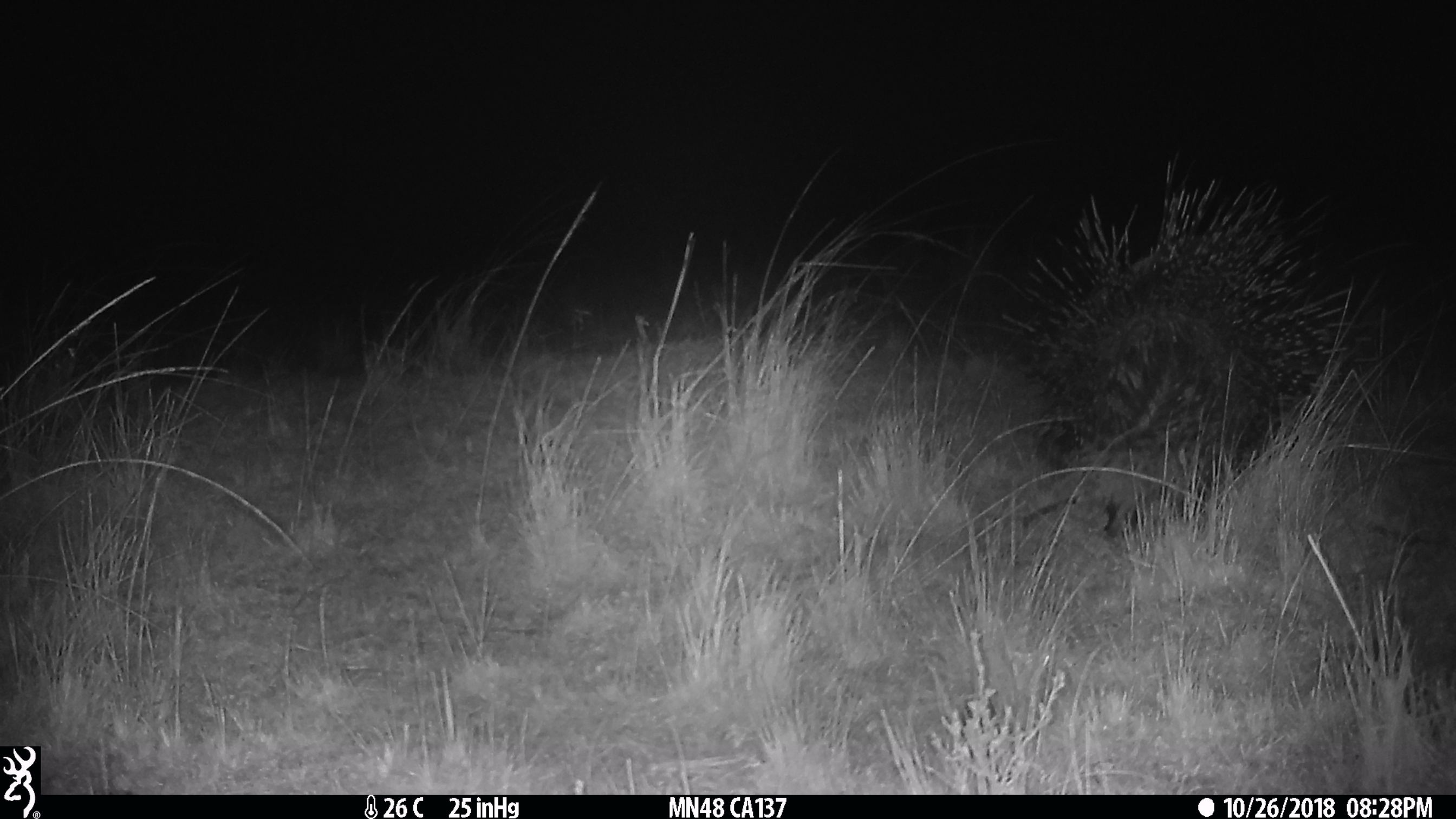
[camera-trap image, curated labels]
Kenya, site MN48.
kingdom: Animalia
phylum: Chordata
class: Mammalia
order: Rodentia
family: Hystricidae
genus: Hystrix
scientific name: Hystrix africaeaustralis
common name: porcupine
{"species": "porcupine (Hystrix africaeaustralis)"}